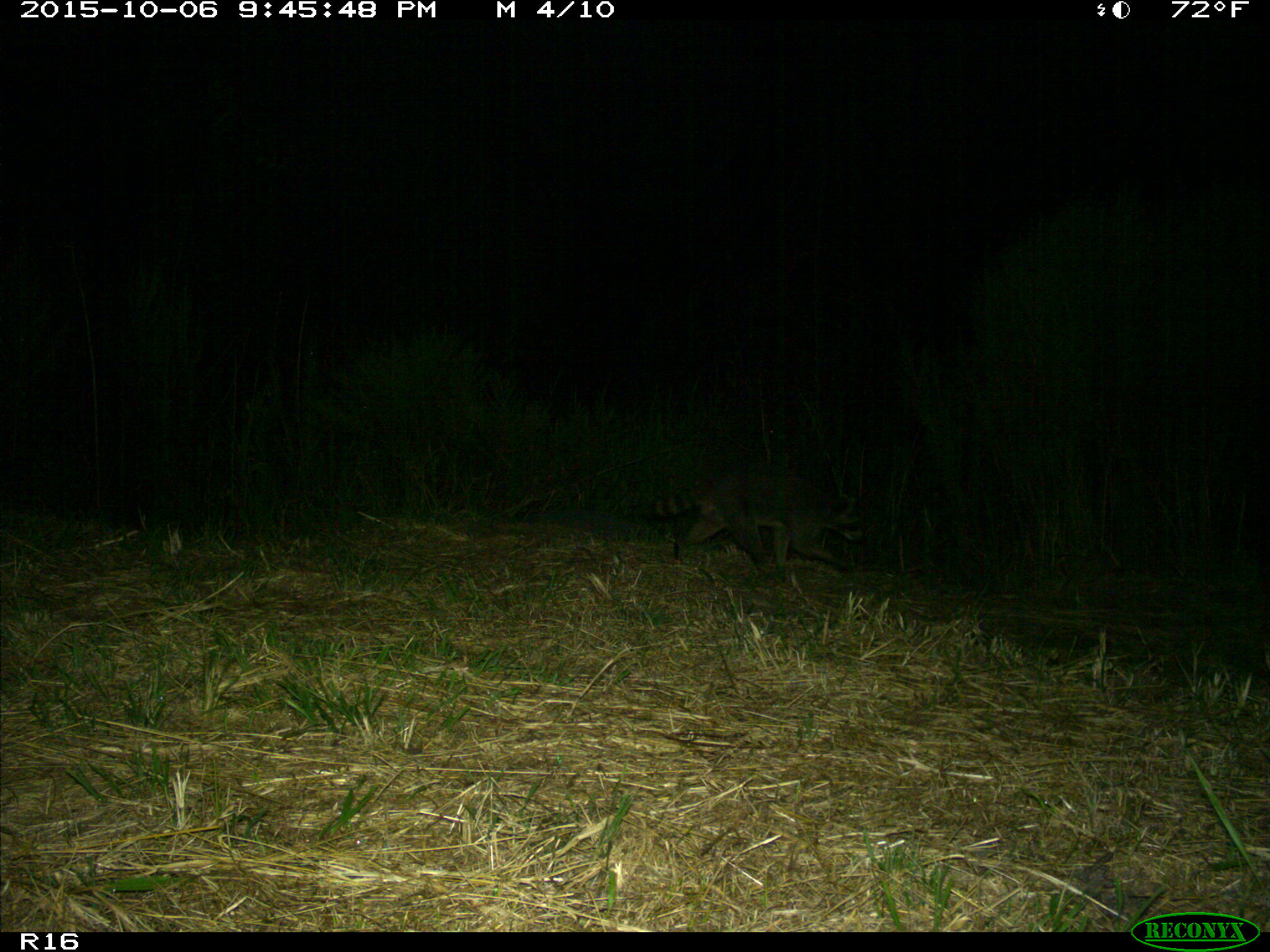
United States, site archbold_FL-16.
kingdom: Animalia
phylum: Chordata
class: Mammalia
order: Carnivora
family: Procyonidae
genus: Procyon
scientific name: Procyon lotor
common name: common raccoon